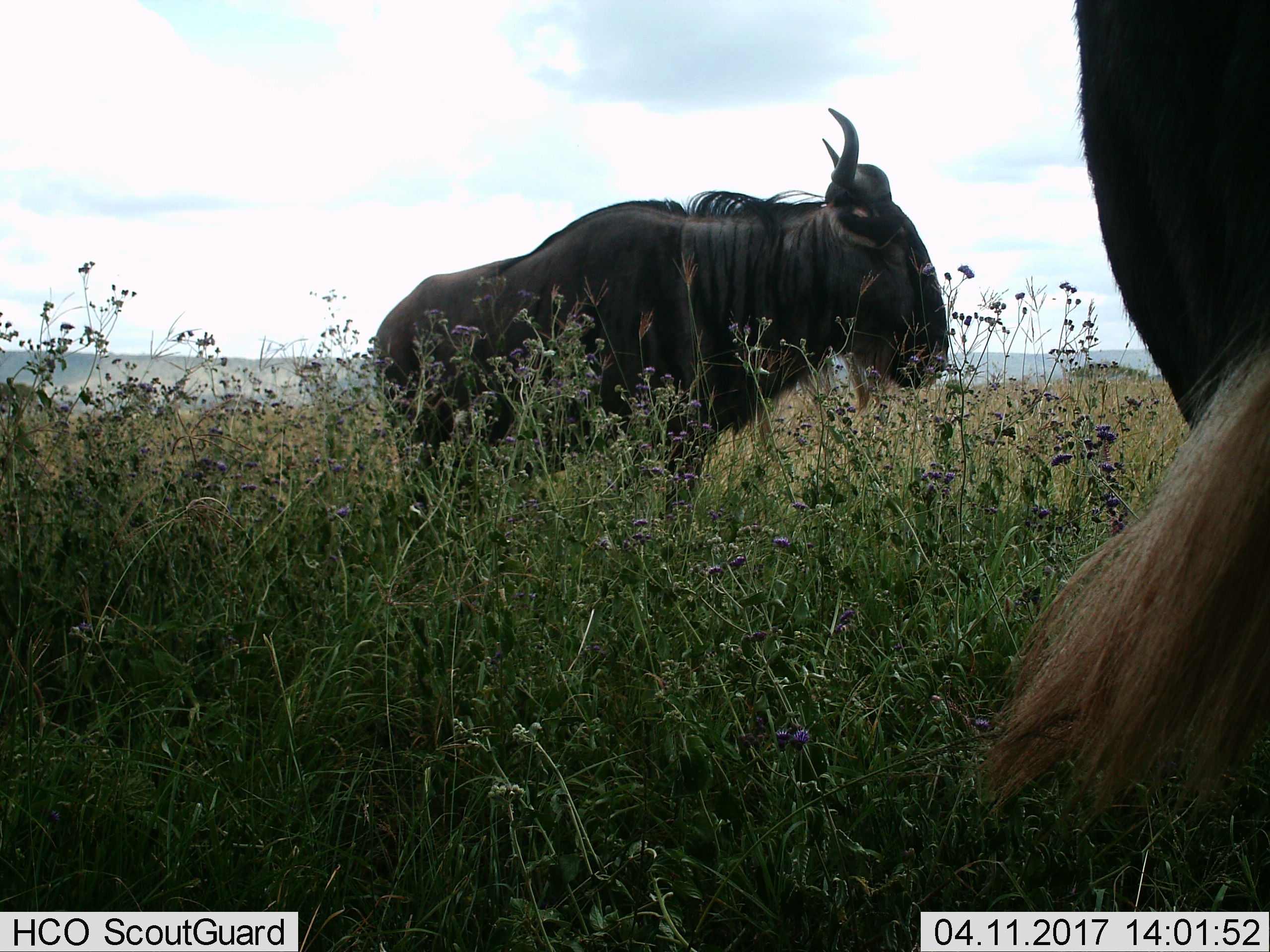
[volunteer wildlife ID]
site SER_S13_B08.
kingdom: Animalia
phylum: Chordata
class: Mammalia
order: Artiodactyla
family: Bovidae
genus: Connochaetes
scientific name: Connochaetes taurinus taurinus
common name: blue wildebeest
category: wildebeestblue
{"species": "wildebeestblue (blue wildebeest) (Connochaetes taurinus taurinus)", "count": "2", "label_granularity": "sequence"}